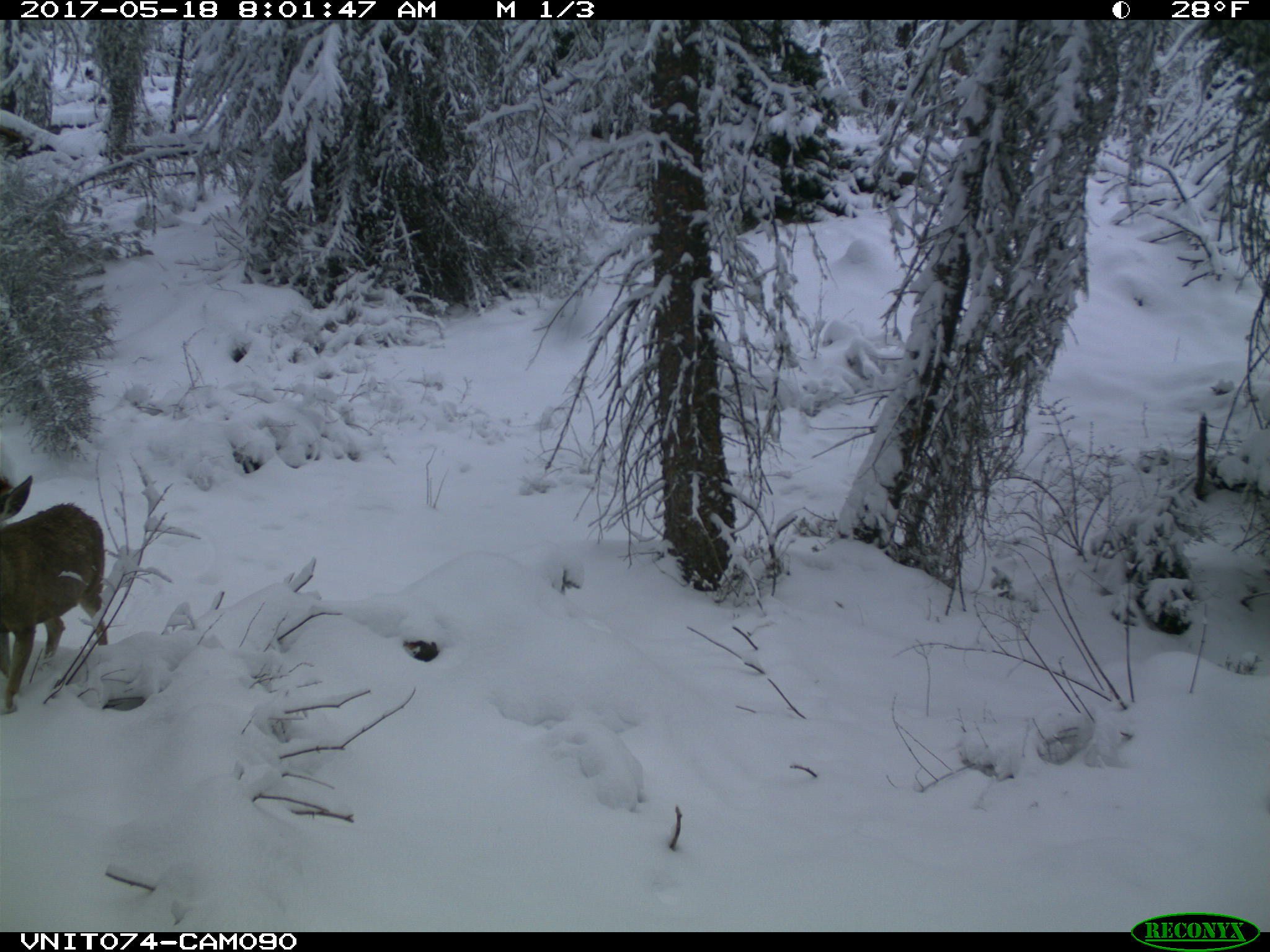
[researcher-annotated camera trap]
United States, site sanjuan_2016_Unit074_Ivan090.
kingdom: Animalia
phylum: Chordata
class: Mammalia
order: Artiodactyla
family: Cervidae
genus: Odocoileus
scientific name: Odocoileus hemionus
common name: mule deer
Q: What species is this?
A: Odocoileus hemionus (mule deer).